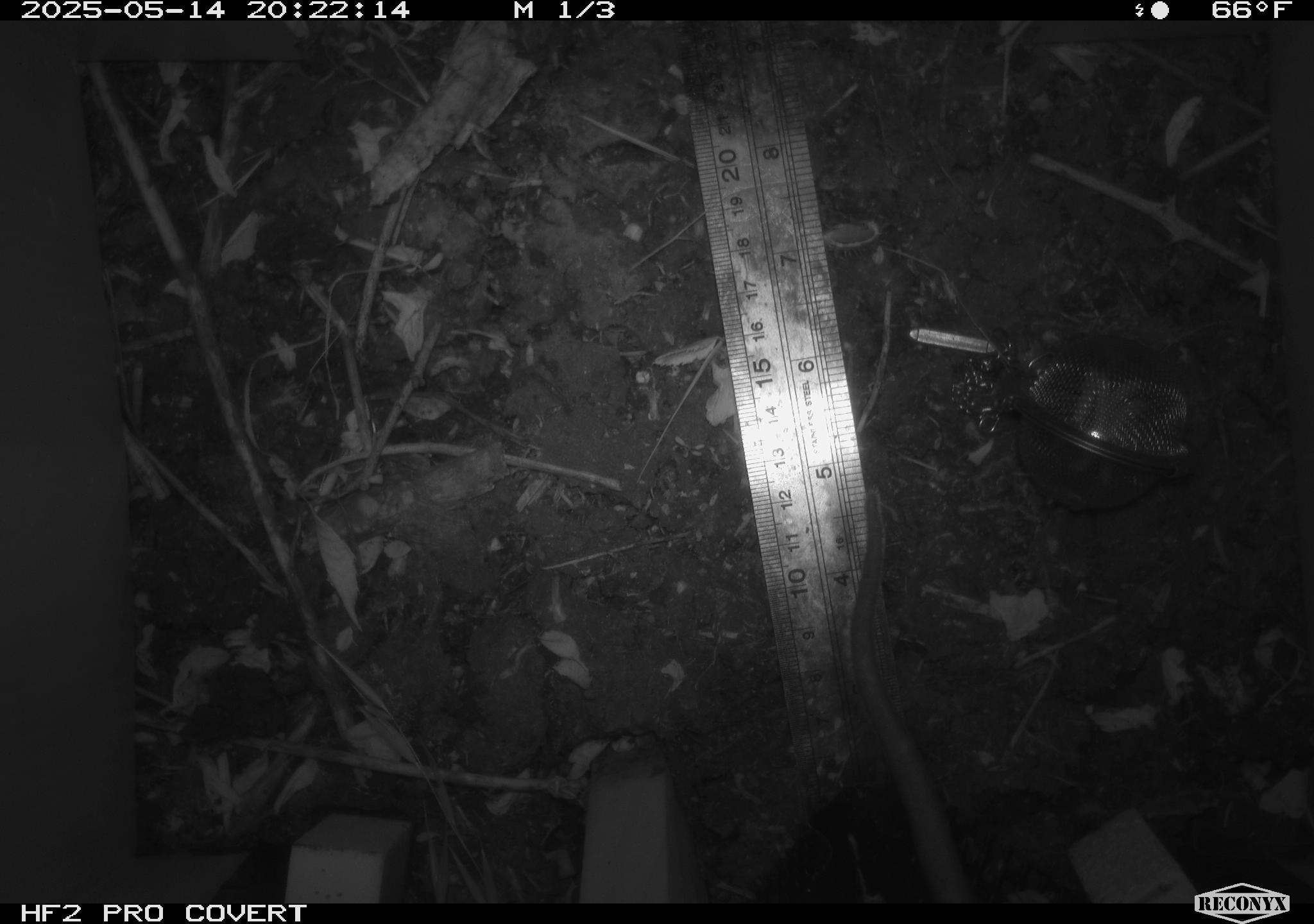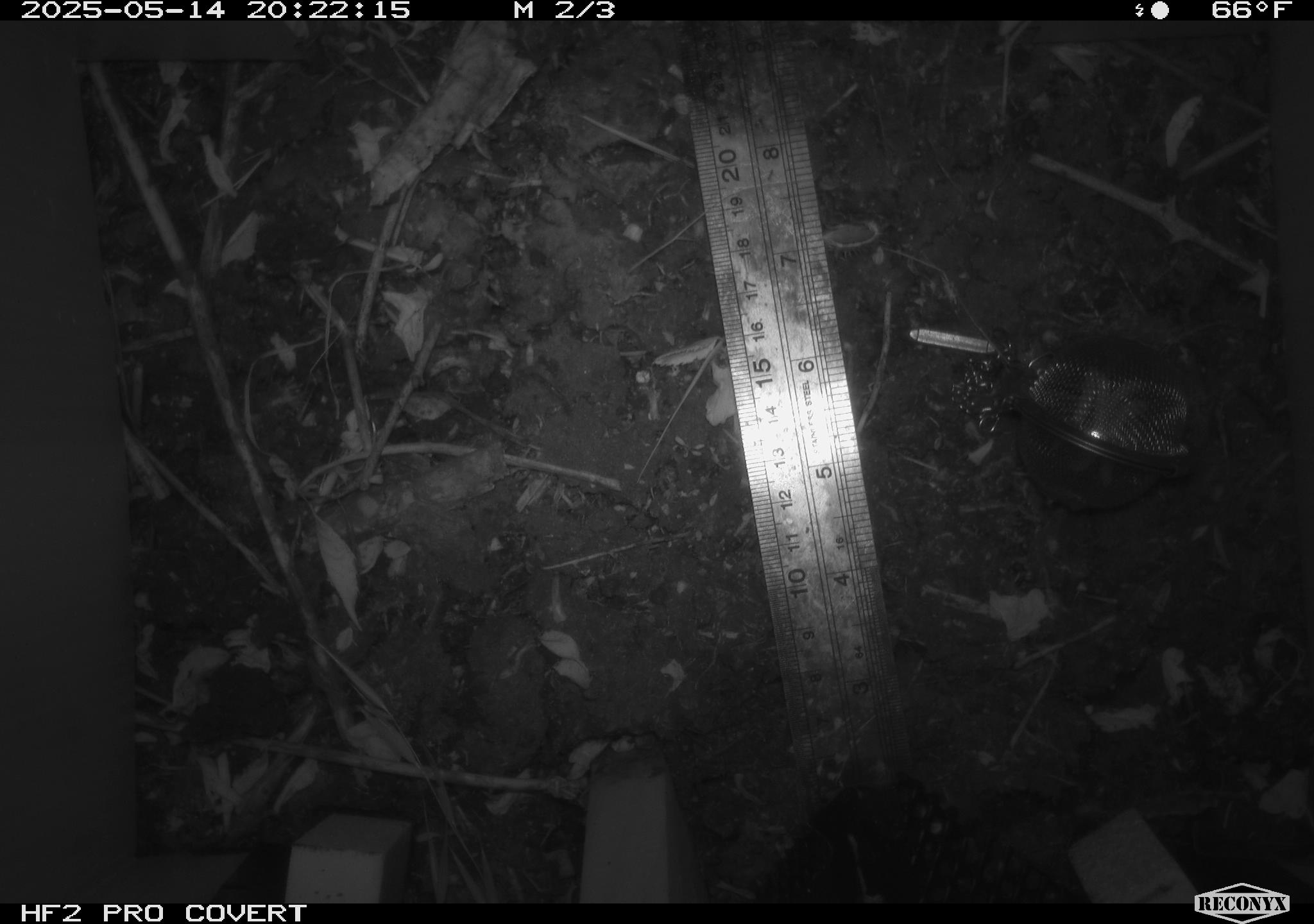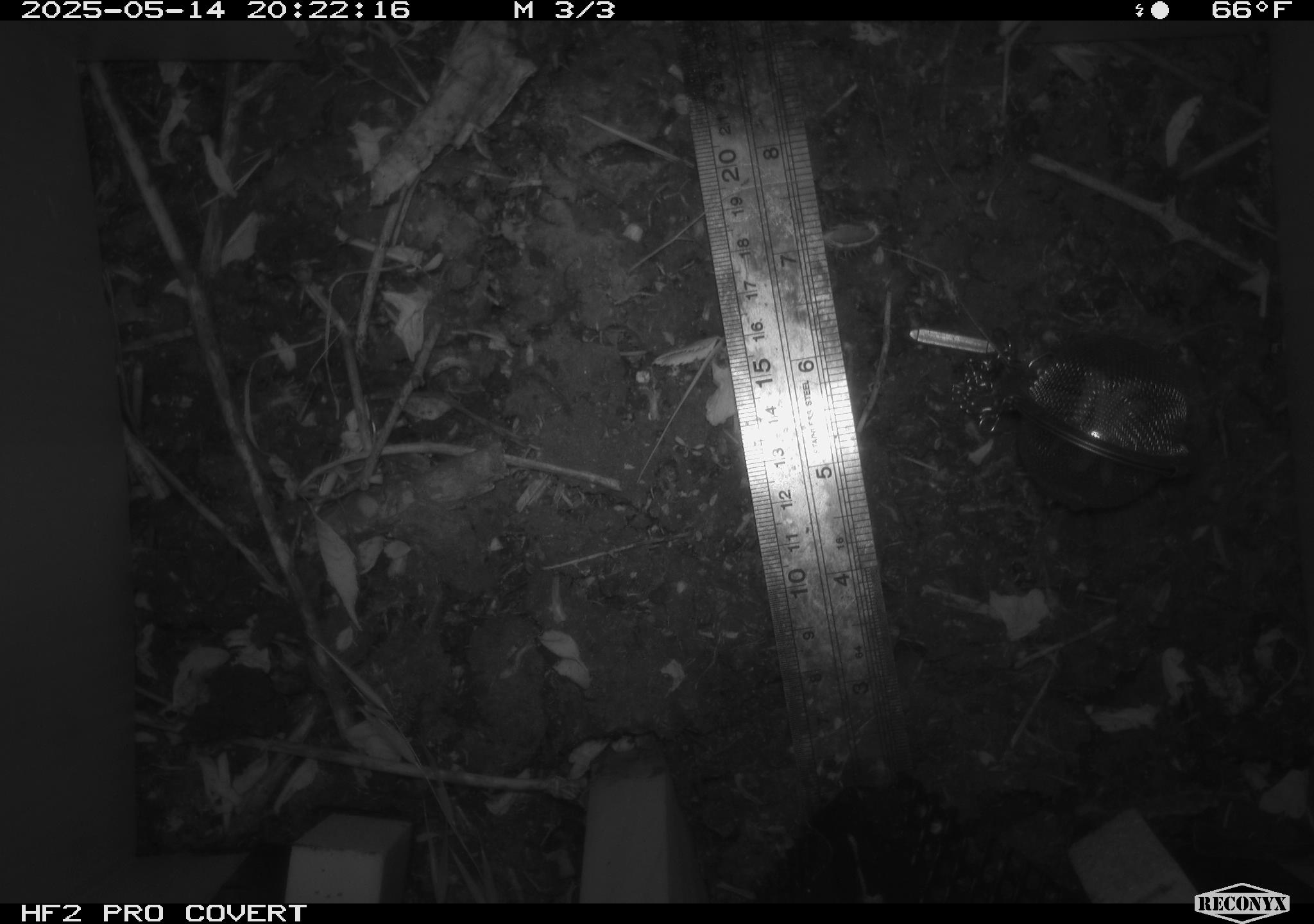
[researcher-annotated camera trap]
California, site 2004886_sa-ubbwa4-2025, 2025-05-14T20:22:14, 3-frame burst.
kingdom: Animalia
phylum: Chordata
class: Mammalia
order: Rodentia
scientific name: Rodentia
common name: rodent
Rodent (Rodentia).